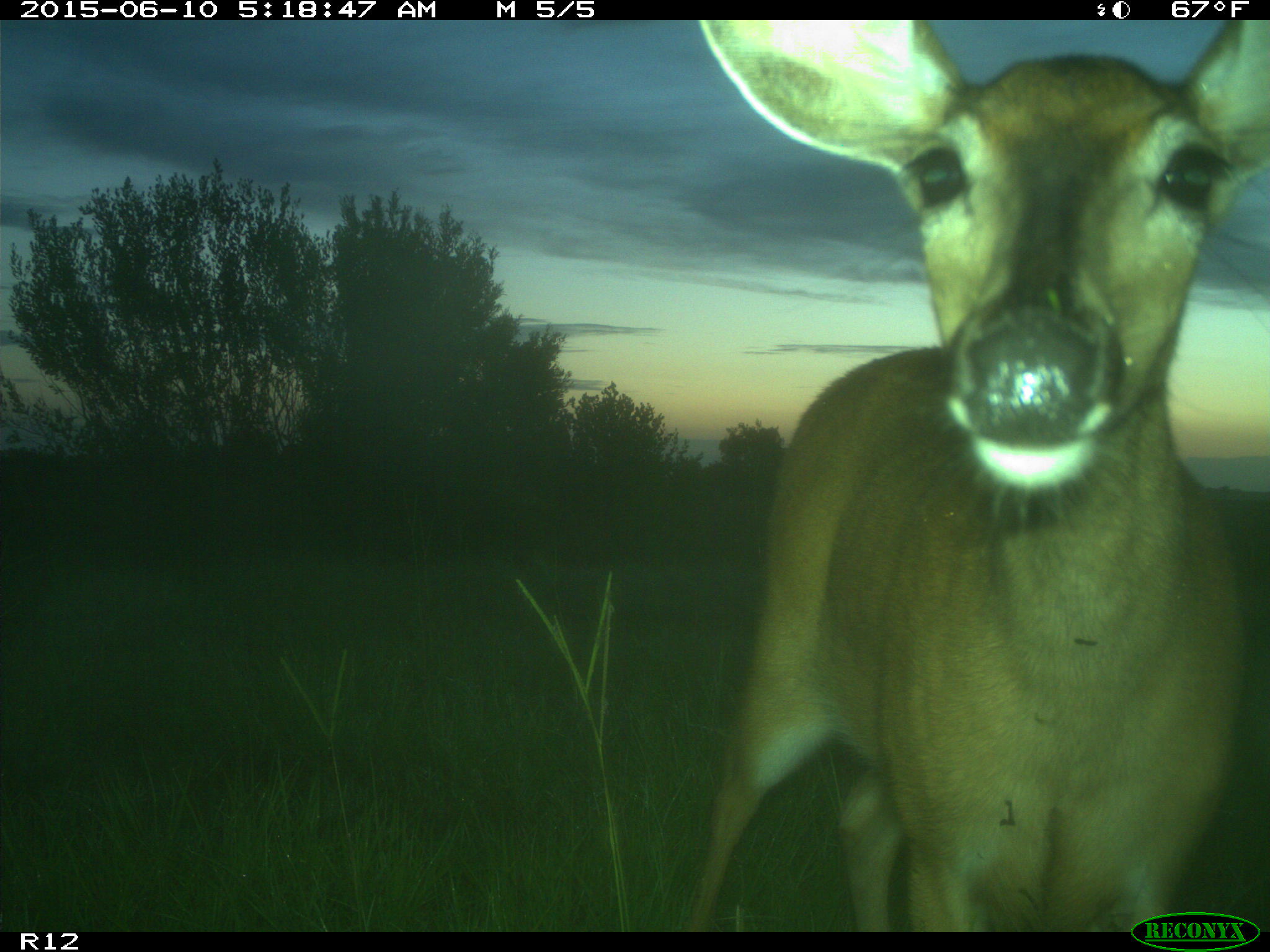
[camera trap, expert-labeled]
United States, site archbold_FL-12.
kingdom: Animalia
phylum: Chordata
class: Mammalia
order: Artiodactyla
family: Cervidae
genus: Odocoileus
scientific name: Odocoileus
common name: deer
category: unidentified deer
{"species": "unidentified deer (deer) (Odocoileus)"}